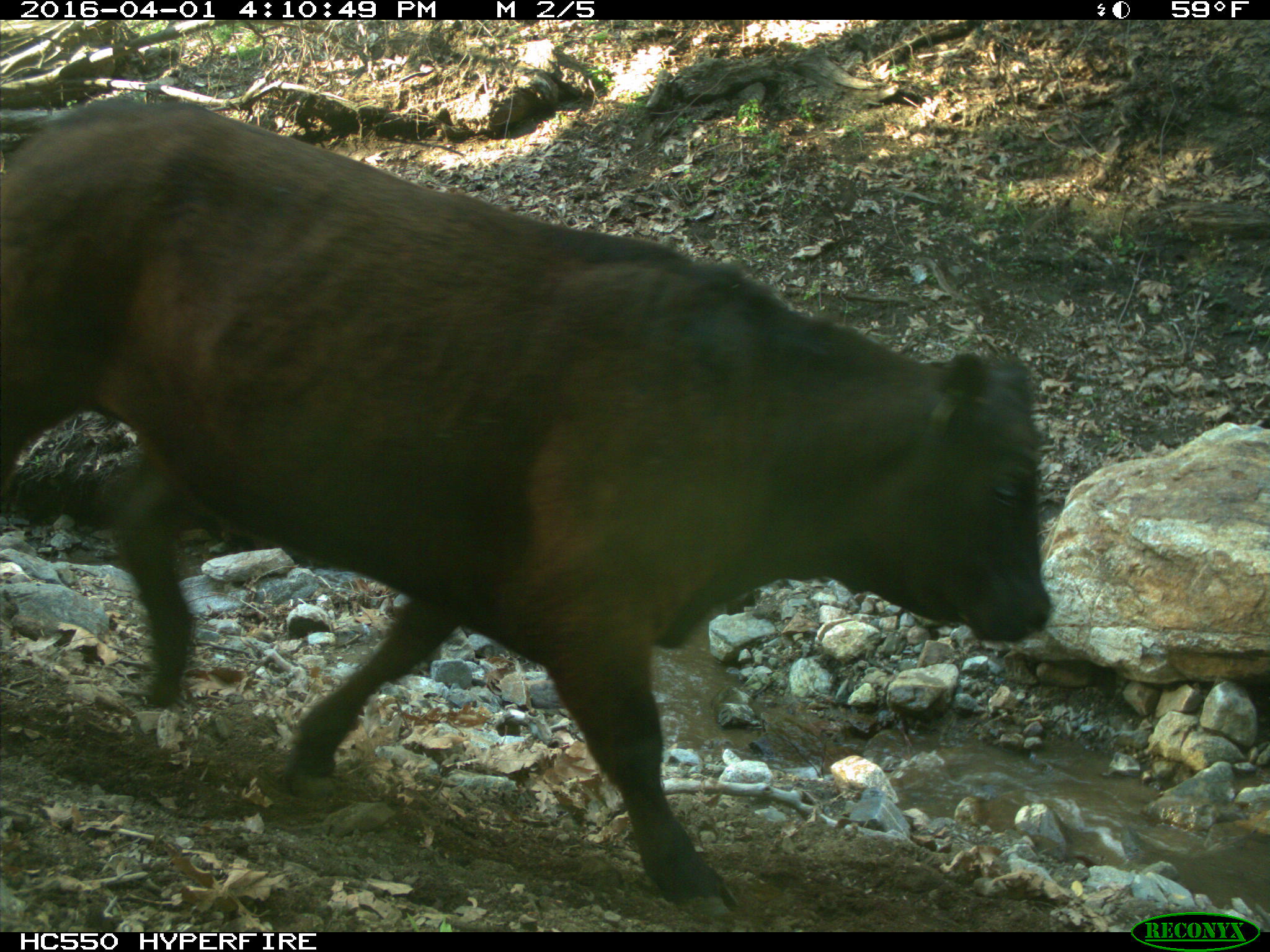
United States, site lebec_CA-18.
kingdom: Animalia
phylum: Chordata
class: Mammalia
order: Artiodactyla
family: Bovidae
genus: Bos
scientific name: Bos taurus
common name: domestic cow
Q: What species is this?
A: Bos taurus (domestic cow).